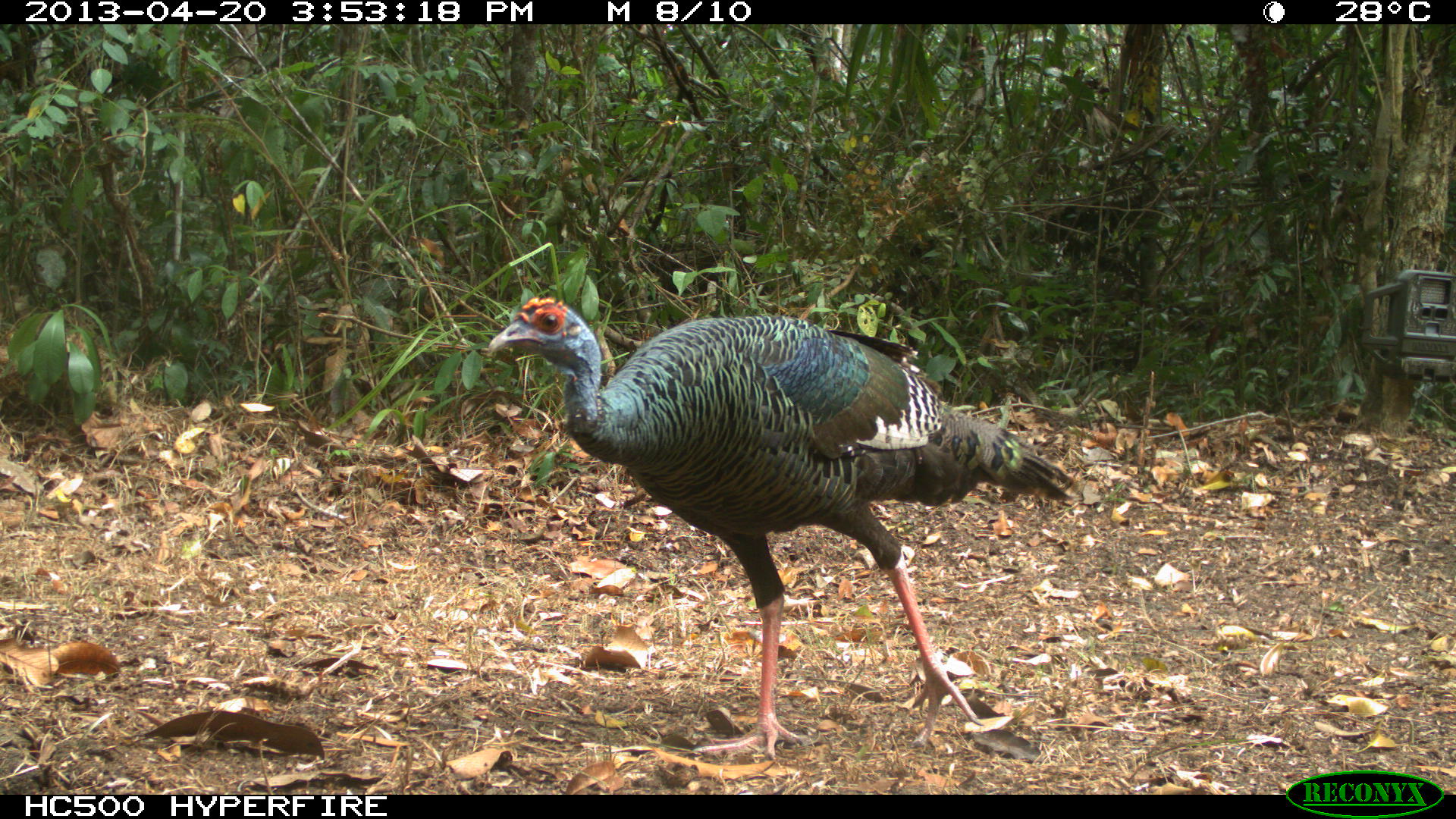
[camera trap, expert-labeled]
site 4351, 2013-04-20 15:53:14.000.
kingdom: Animalia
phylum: Chordata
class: Aves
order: Galliformes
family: Phasianidae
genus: Meleagris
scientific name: Meleagris ocellata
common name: ocellated turkey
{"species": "Meleagris ocellata (ocellated turkey)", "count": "3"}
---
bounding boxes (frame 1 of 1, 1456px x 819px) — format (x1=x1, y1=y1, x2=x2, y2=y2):
meleagris ocellata: (x1=485, y1=294, x2=1075, y2=761)